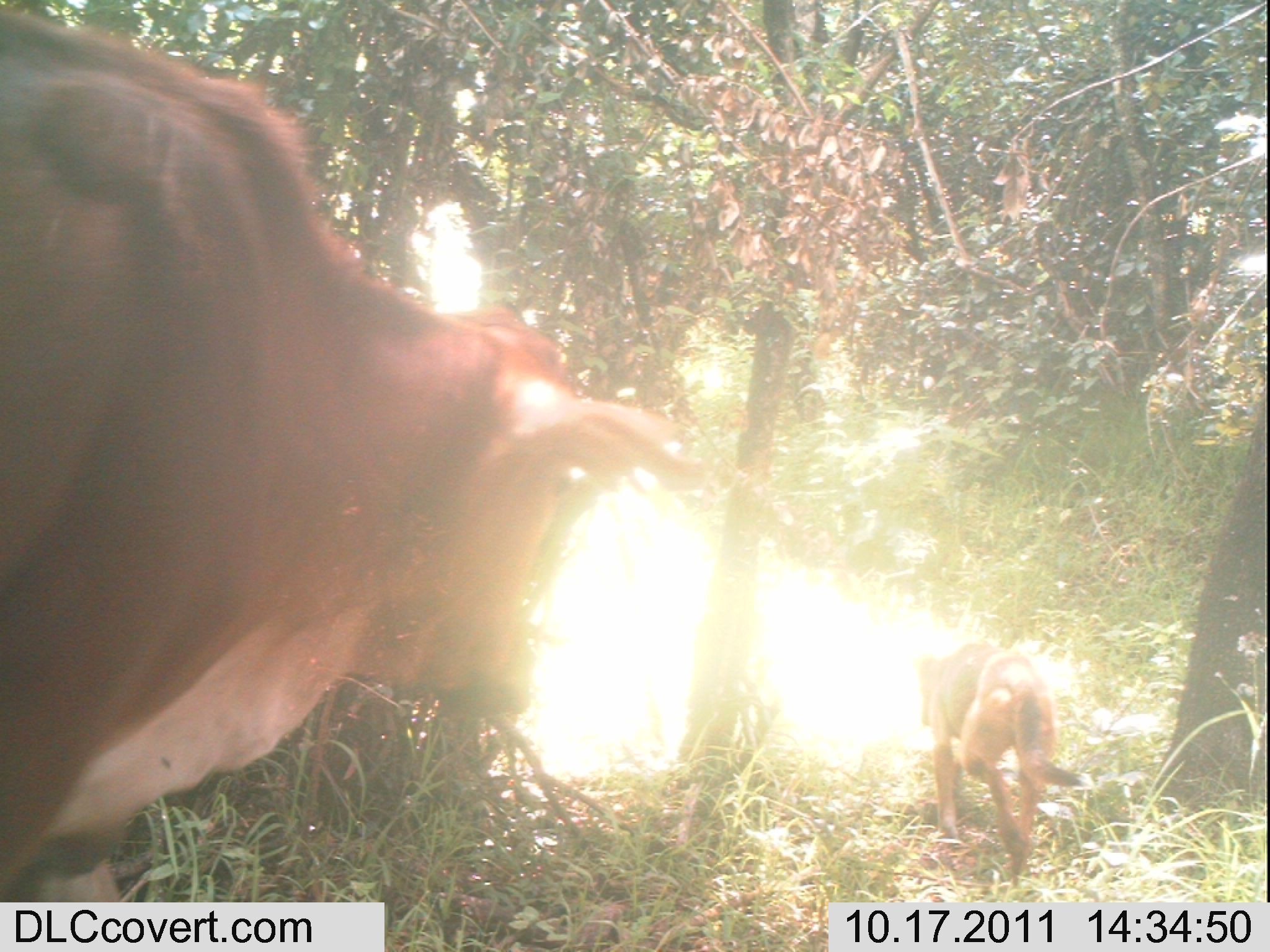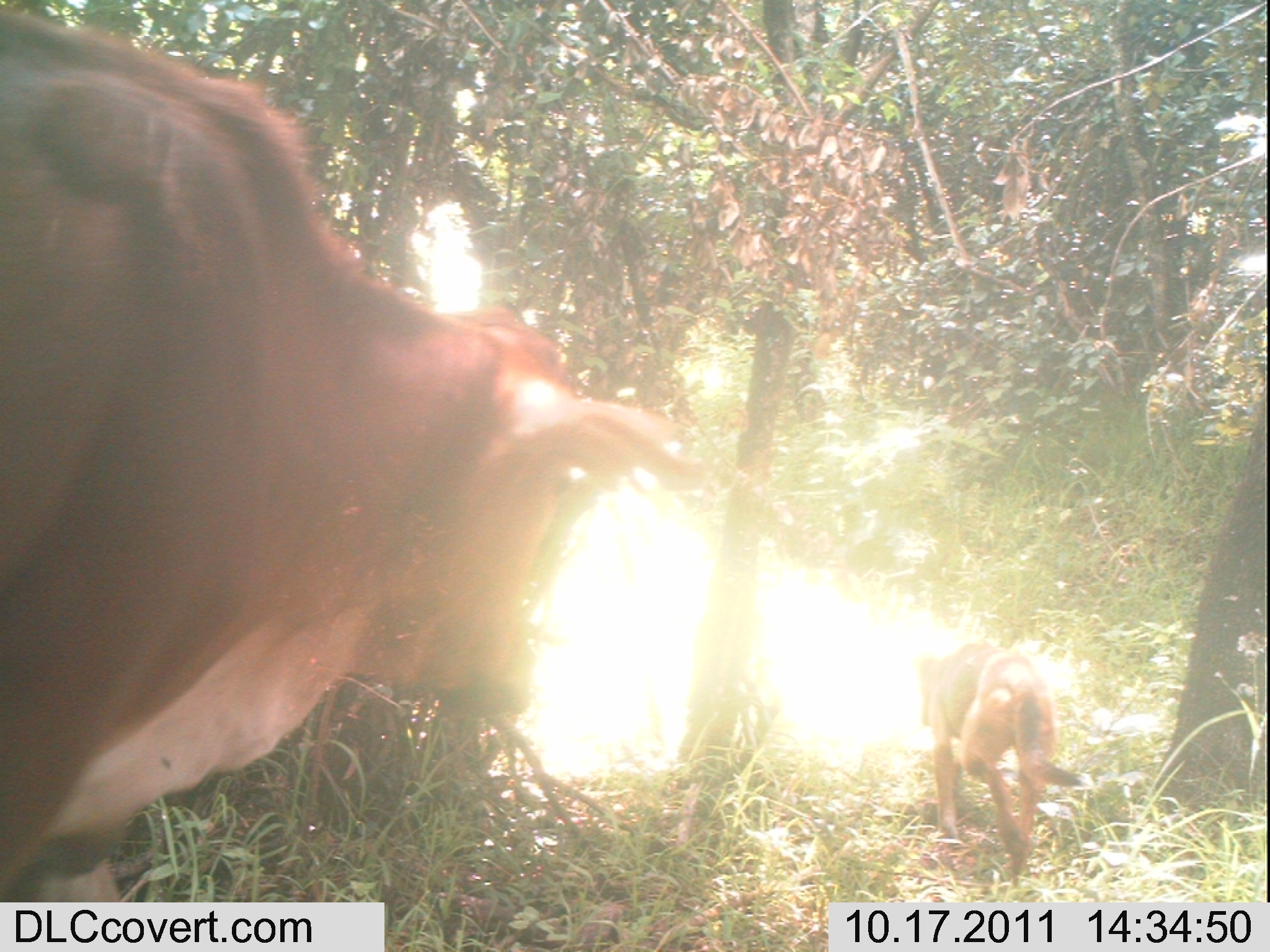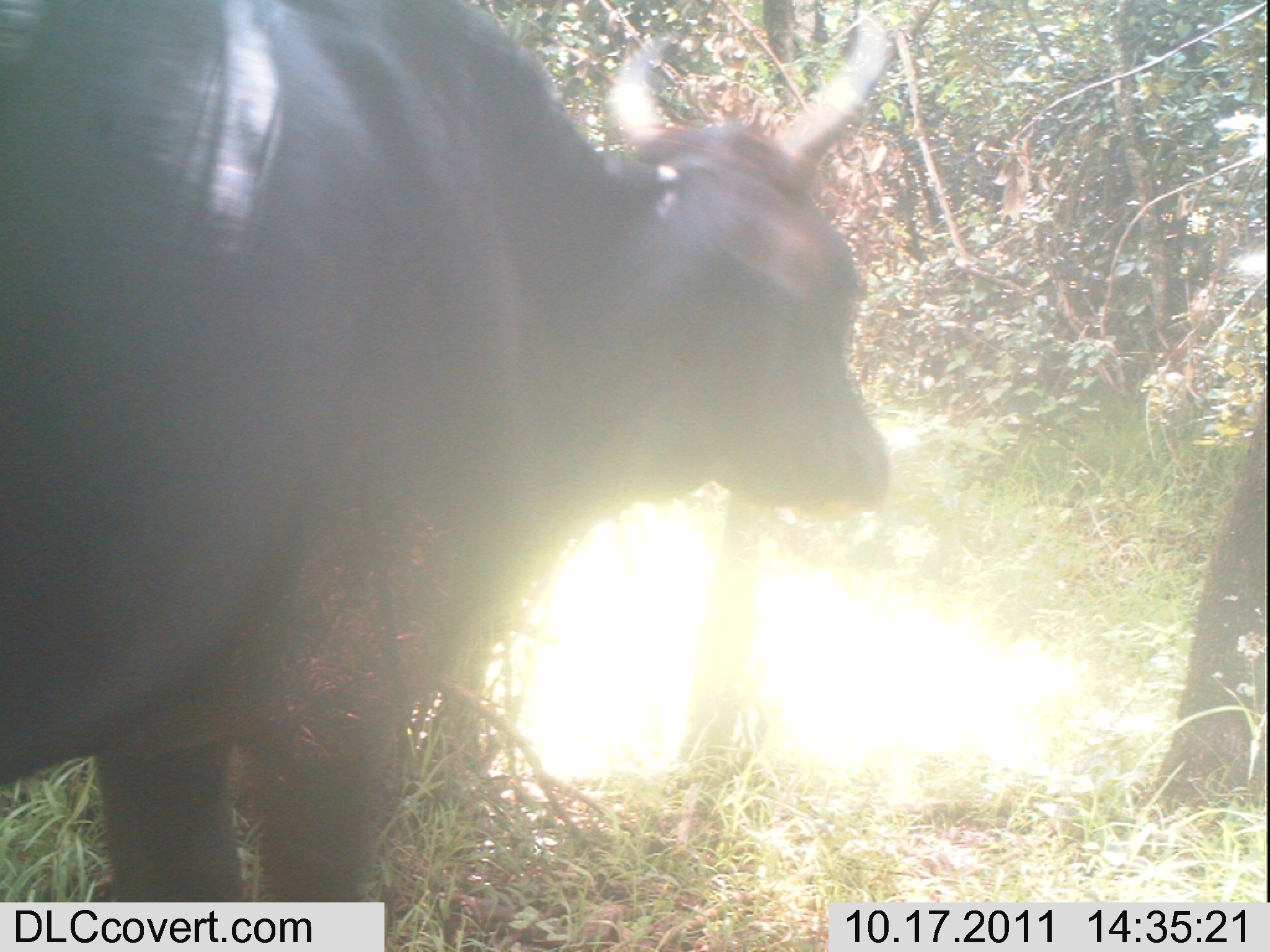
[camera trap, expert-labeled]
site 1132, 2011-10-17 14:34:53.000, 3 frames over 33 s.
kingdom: Animalia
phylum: Chordata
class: Mammalia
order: Artiodactyla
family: Bovidae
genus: Capra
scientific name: Capra aegagrus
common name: wild goat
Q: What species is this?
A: Capra aegagrus (wild goat).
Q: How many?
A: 1.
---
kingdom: Animalia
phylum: Chordata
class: Mammalia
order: Carnivora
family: Canidae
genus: Canis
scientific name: Canis familiaris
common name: domestic dog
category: canis lupus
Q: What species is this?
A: Canis lupus (domestic dog) (Canis familiaris).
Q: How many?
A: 1.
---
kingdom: Animalia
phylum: Chordata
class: Mammalia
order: Artiodactyla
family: Bovidae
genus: Bos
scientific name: Bos taurus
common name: domestic cattle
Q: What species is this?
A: Bos taurus (domestic cattle).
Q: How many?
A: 1.